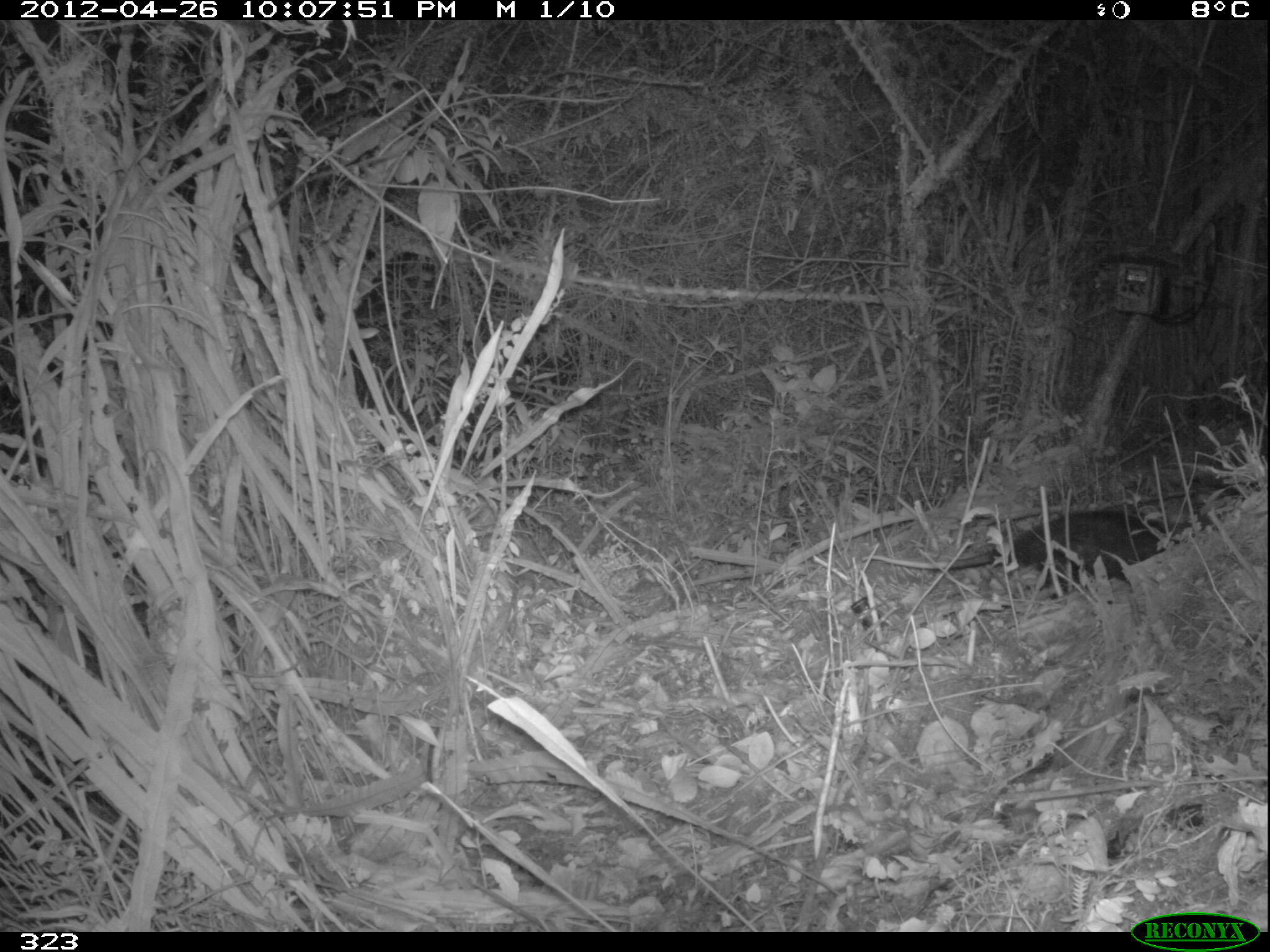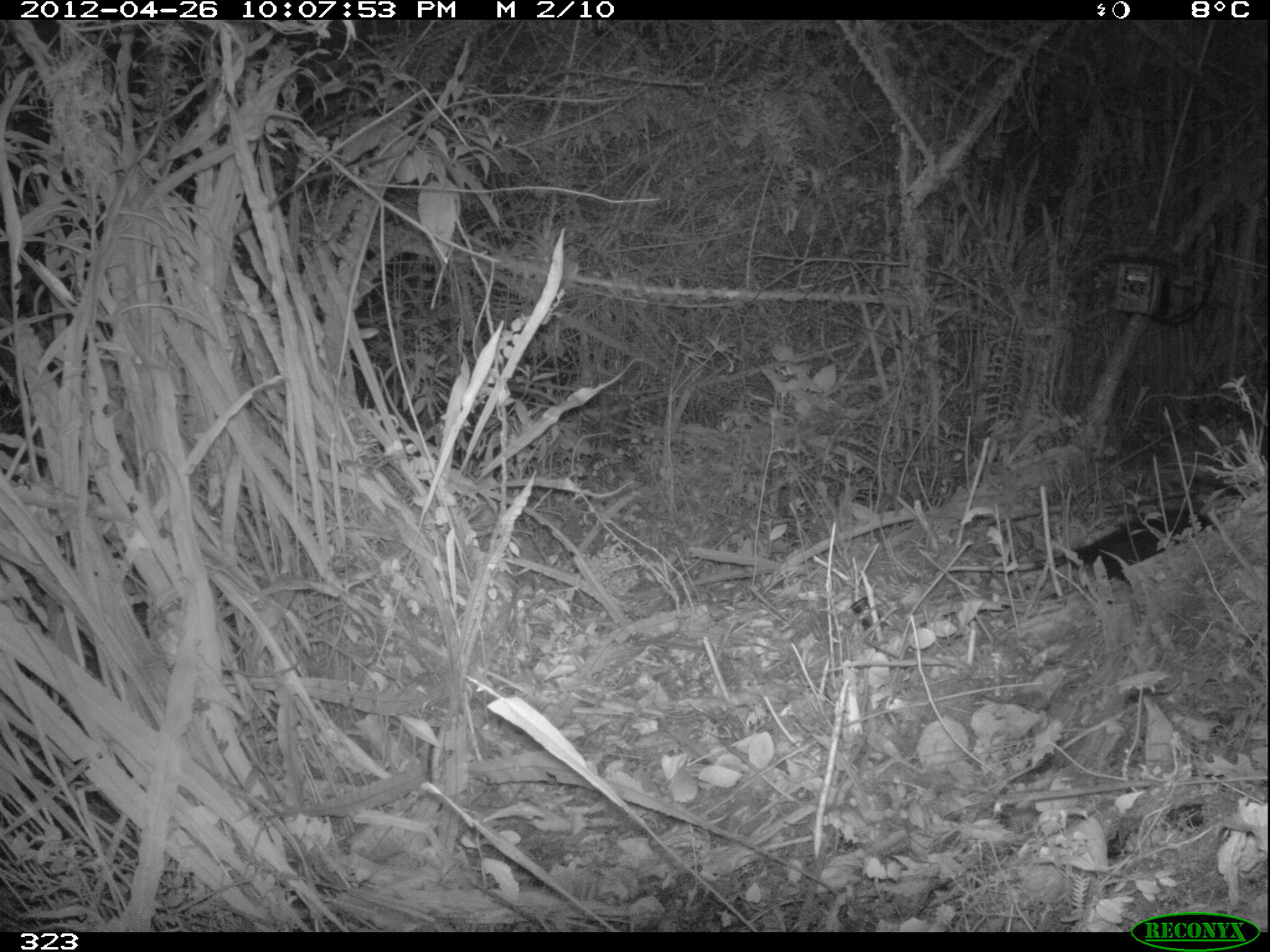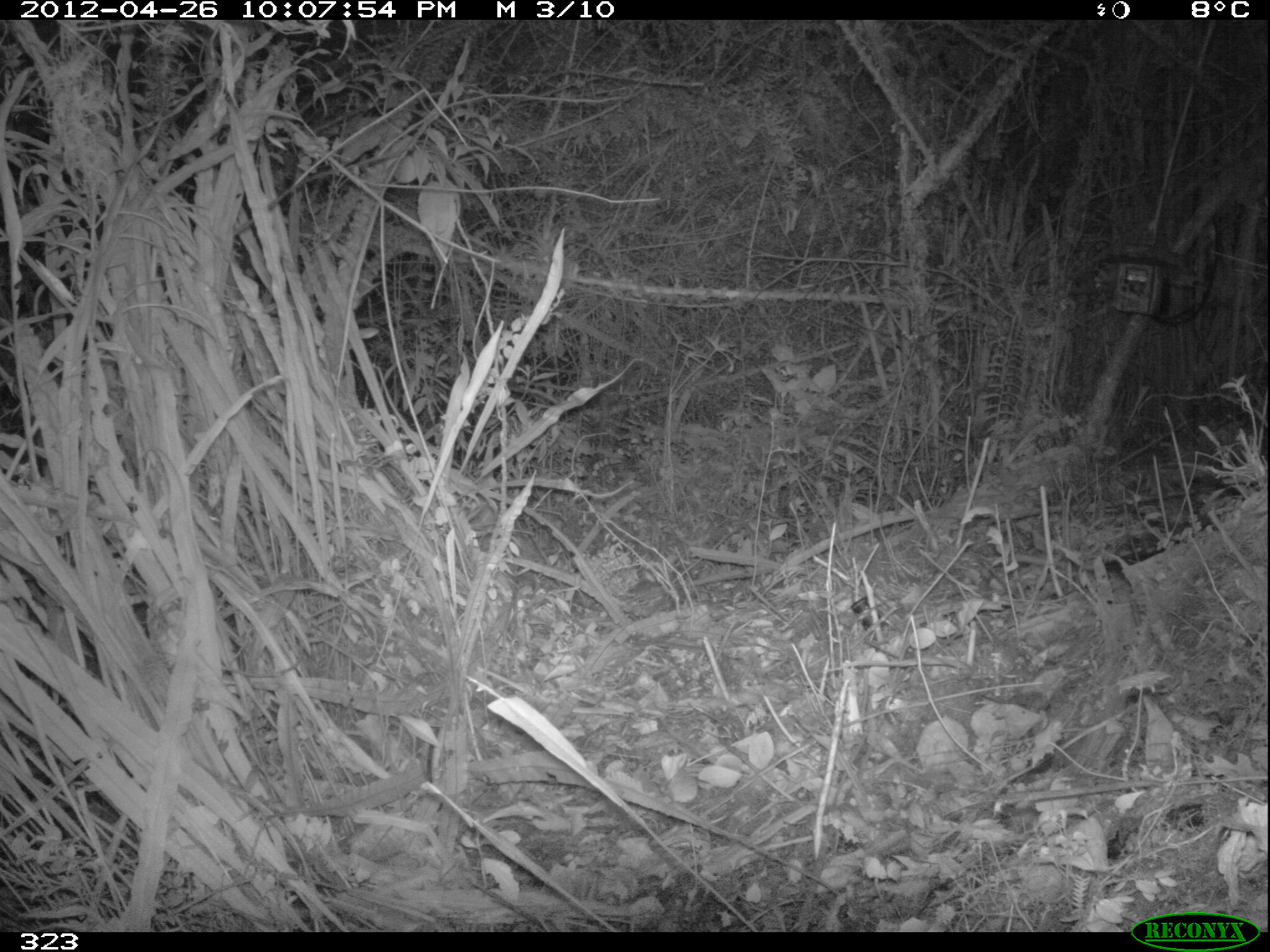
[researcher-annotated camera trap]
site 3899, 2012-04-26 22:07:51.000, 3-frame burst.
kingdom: Animalia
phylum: Chordata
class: Mammalia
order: Didelphimorphia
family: Didelphidae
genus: Didelphis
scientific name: Didelphis pernigra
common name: andean white-eared opossum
Didelphis pernigra (andean white-eared opossum).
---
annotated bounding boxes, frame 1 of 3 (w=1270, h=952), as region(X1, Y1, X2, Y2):
didelphis pernigra: region(861, 508, 1194, 597)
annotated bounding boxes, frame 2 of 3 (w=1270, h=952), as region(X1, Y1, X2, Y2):
didelphis pernigra: region(935, 508, 1214, 579)